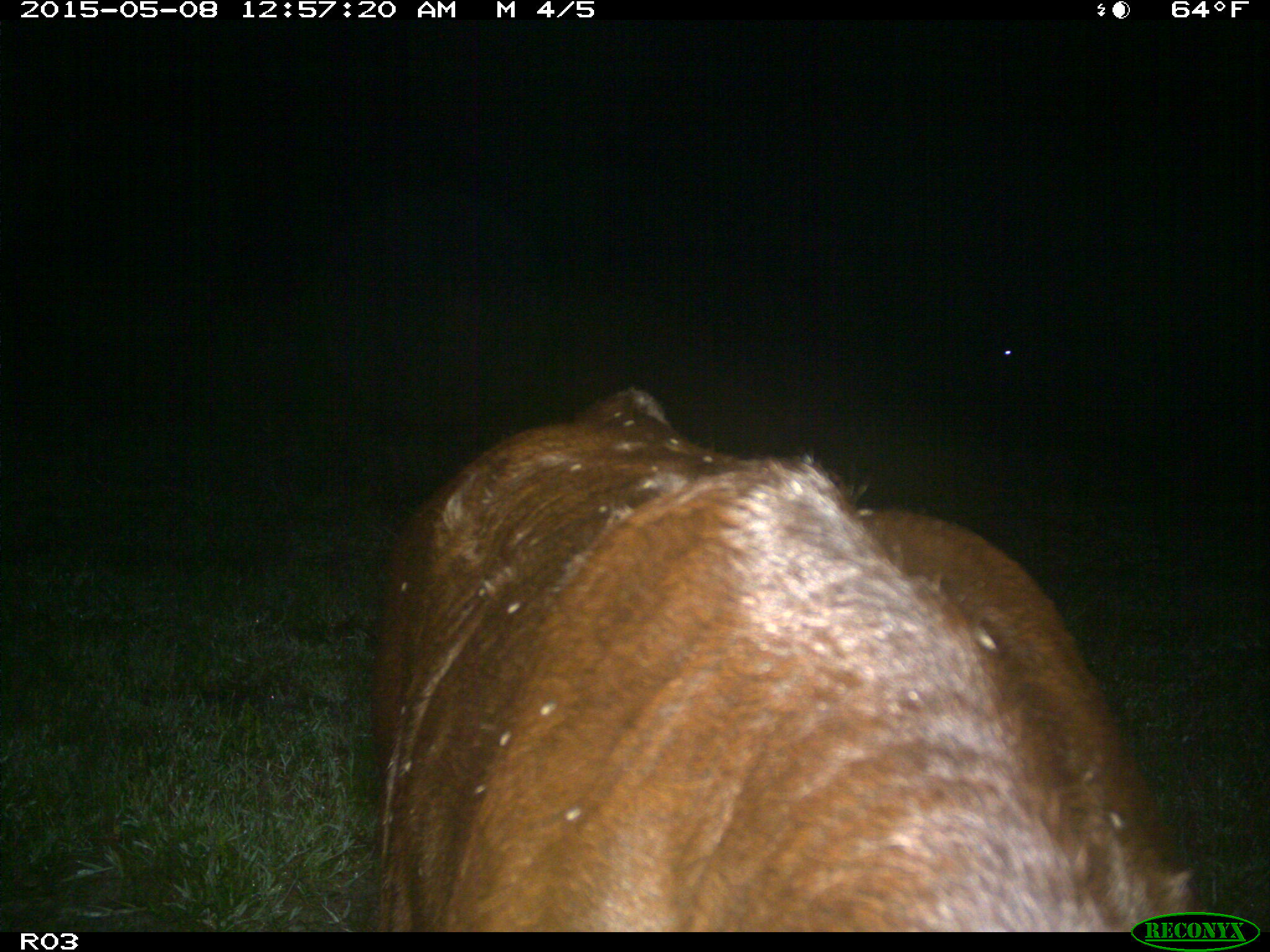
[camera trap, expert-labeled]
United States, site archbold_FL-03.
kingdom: Animalia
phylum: Chordata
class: Mammalia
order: Artiodactyla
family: Bovidae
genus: Bos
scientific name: Bos taurus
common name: domestic cow